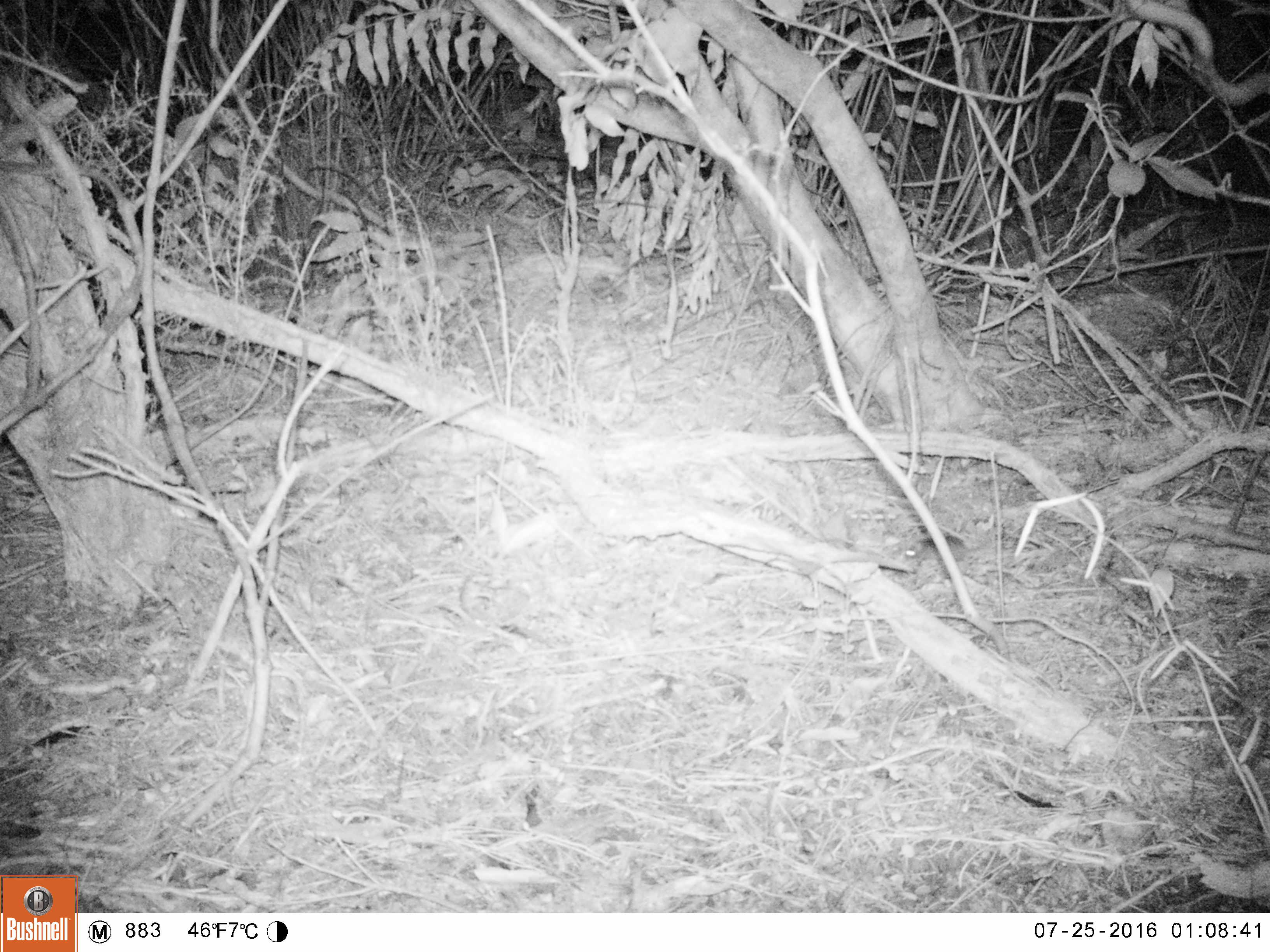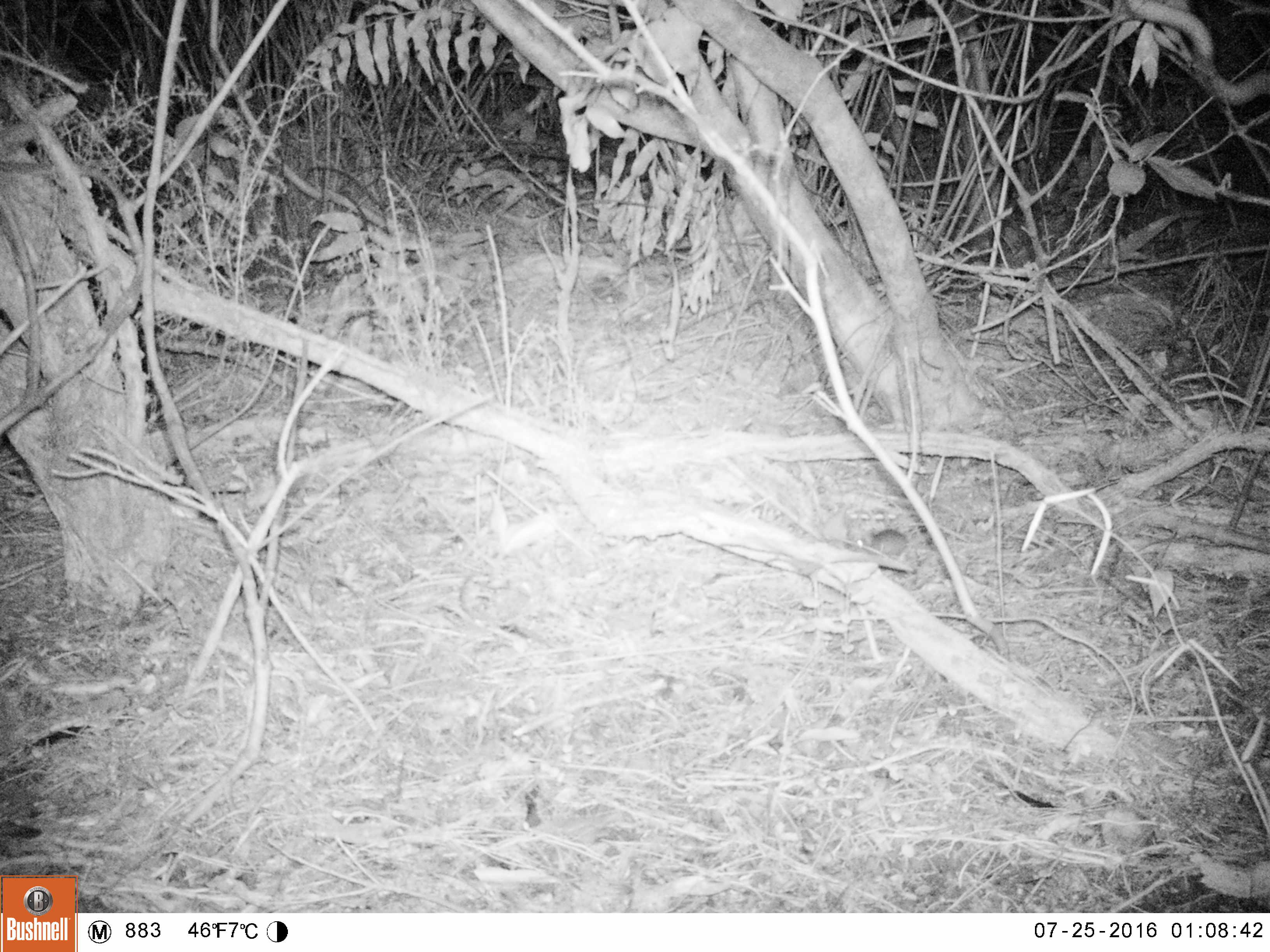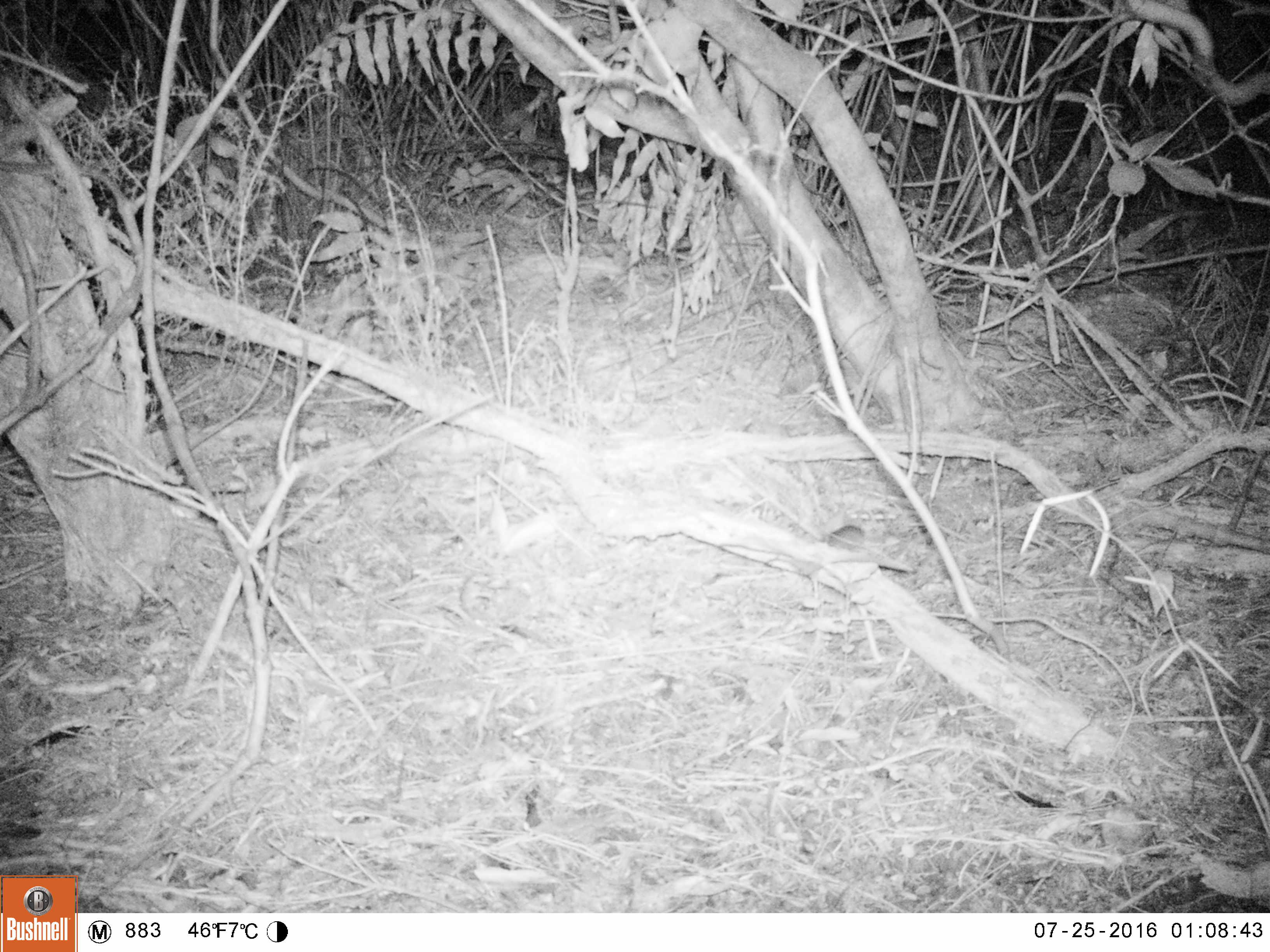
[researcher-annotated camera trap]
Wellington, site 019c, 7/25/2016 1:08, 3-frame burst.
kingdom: Animalia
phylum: Chordata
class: Mammalia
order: Rodentia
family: Muridae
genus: Mus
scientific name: Mus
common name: mouse